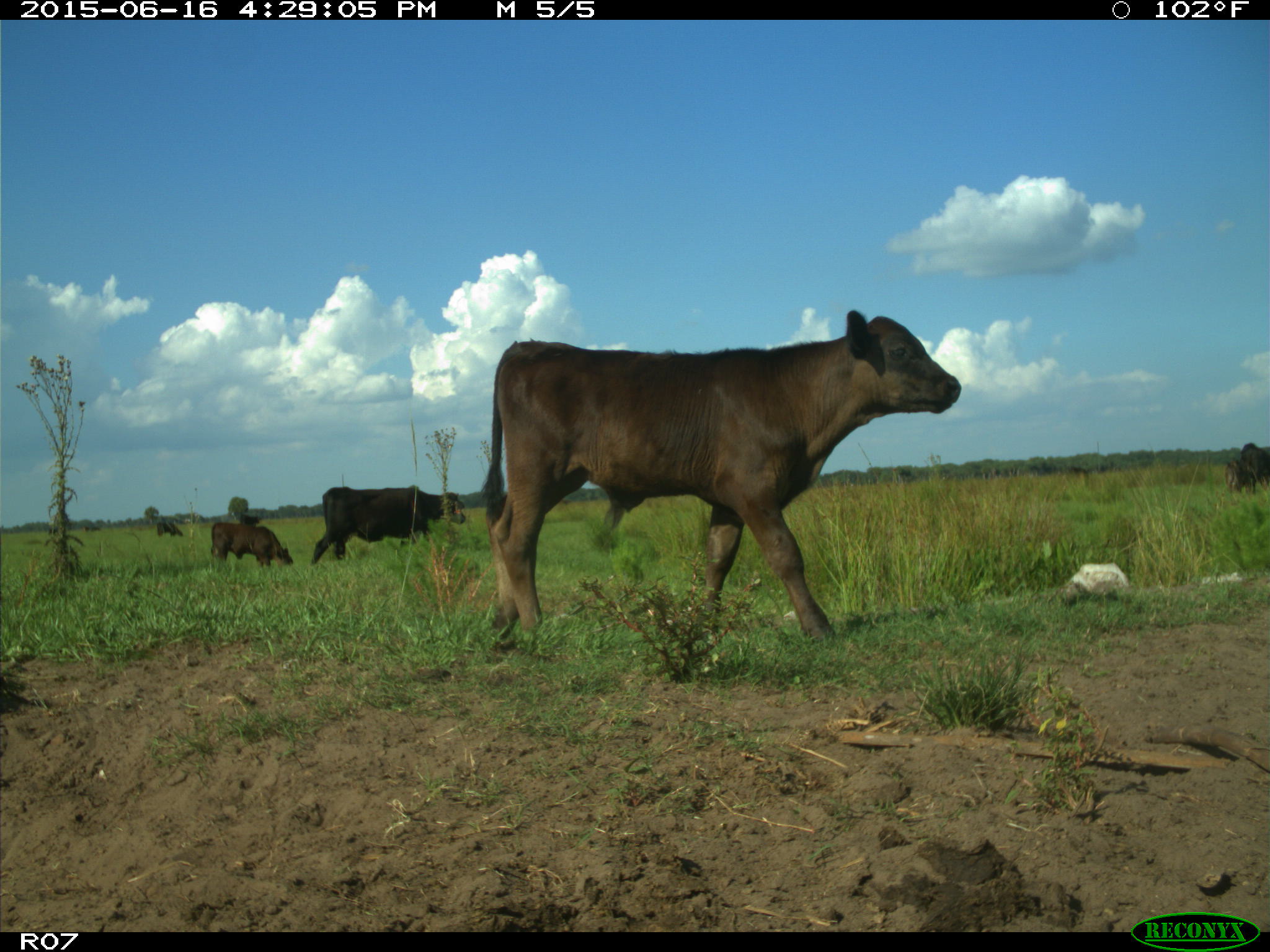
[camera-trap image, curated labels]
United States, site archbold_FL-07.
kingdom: Animalia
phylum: Chordata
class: Mammalia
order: Artiodactyla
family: Bovidae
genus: Bos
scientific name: Bos taurus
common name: domestic cow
Bos taurus (domestic cow).